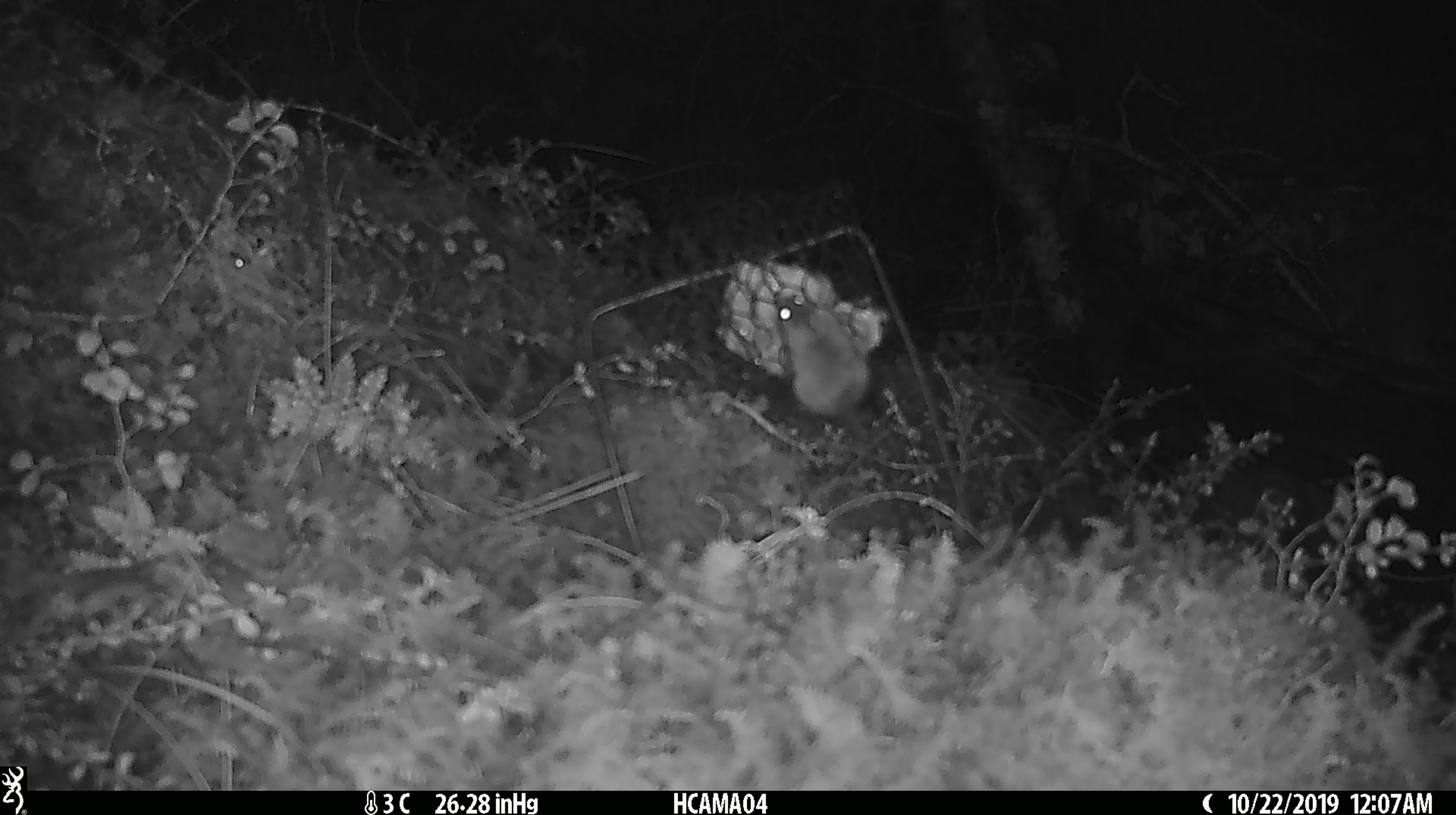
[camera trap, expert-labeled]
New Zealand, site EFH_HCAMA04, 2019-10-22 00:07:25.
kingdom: Animalia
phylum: Chordata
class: Mammalia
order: Rodentia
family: Muridae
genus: Mus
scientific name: Mus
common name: mouse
Mouse (Mus).